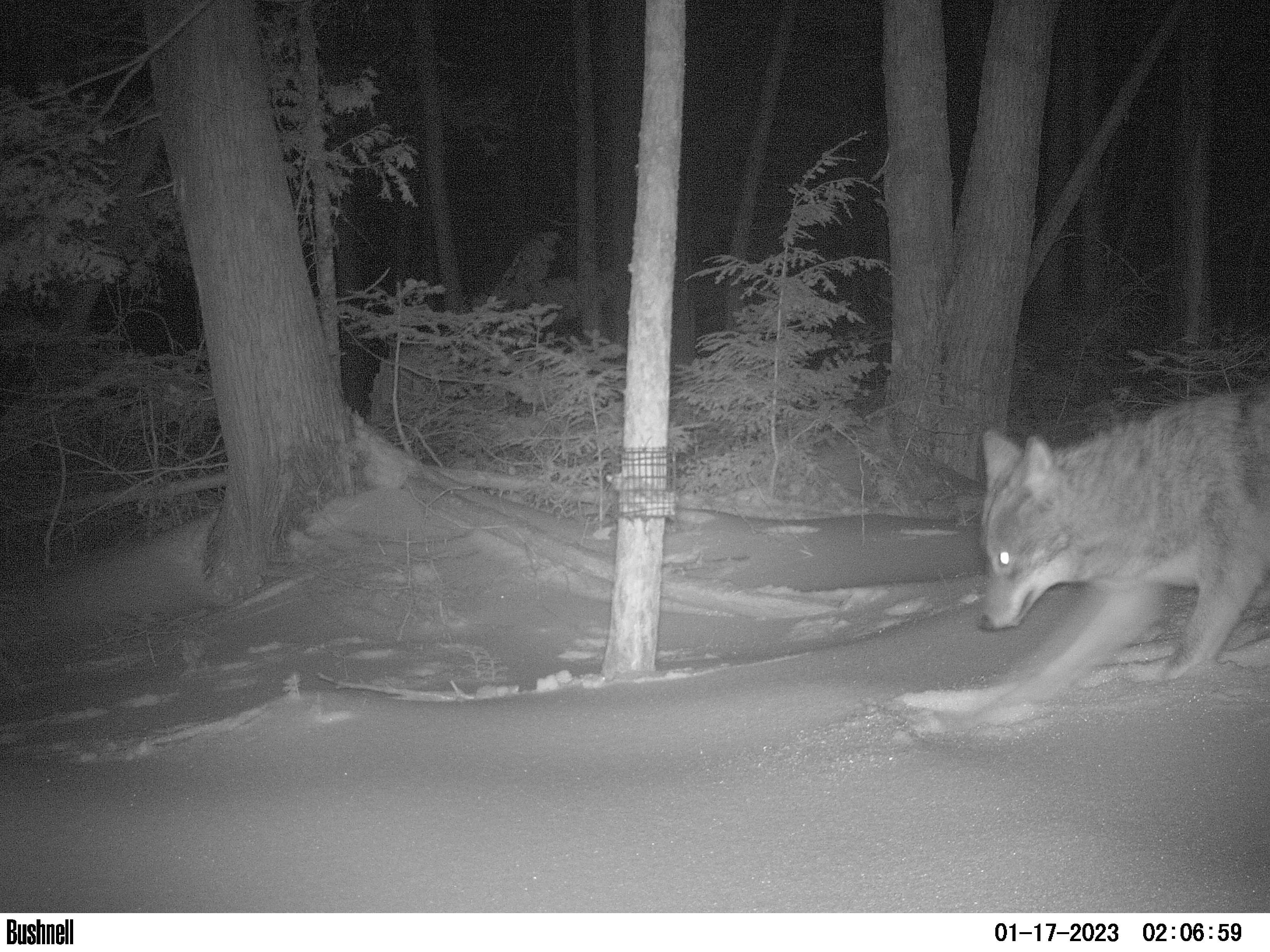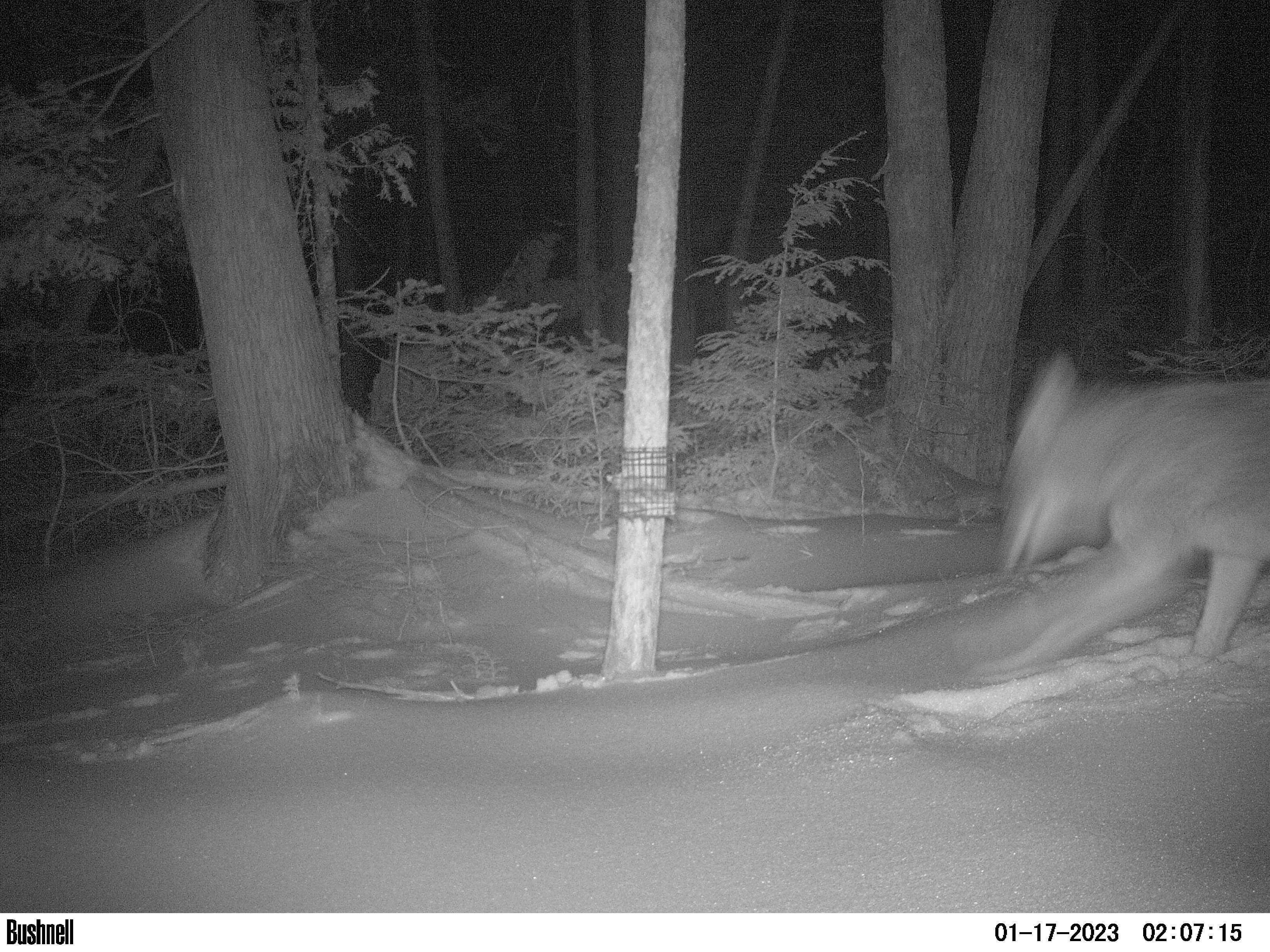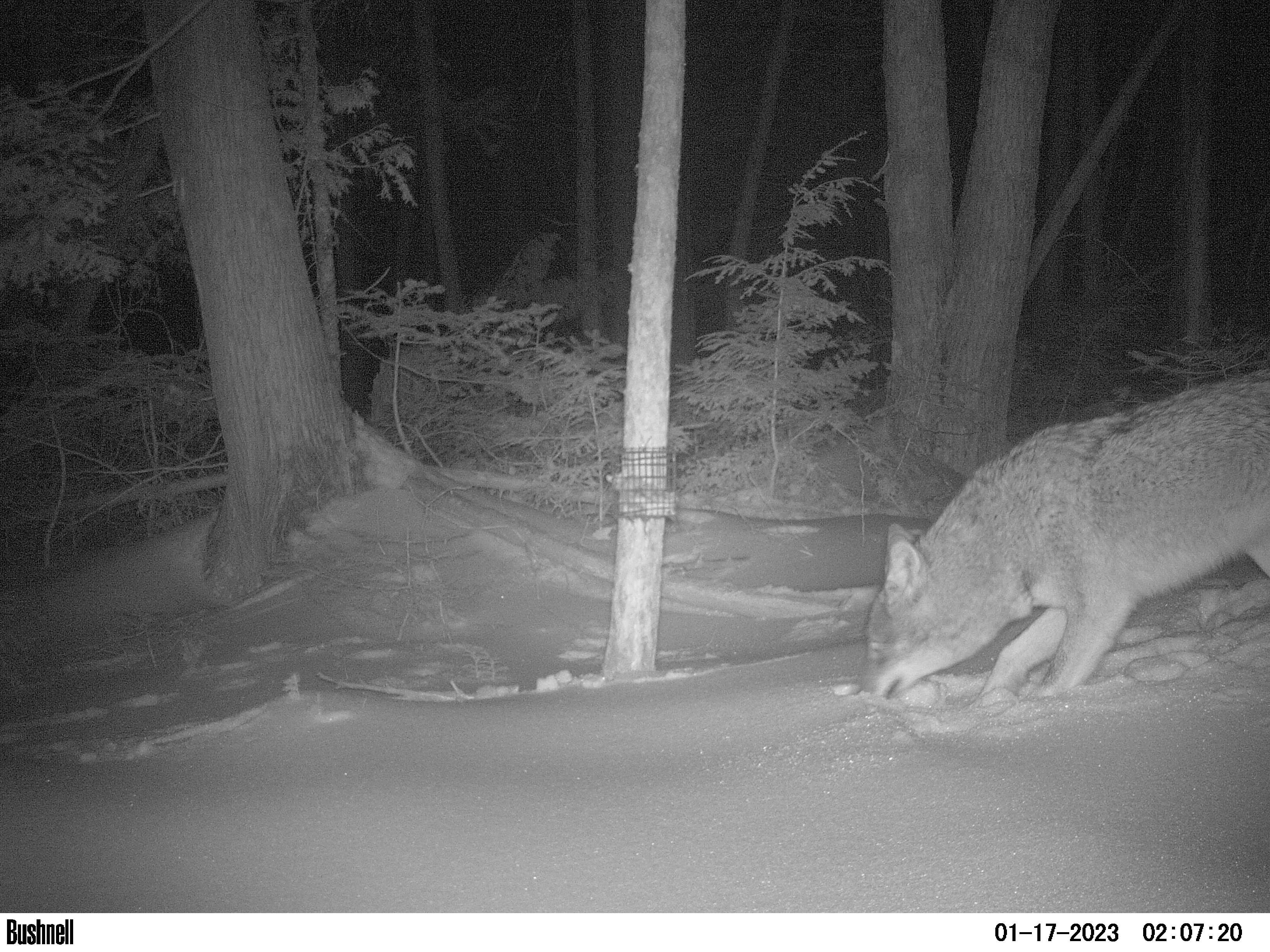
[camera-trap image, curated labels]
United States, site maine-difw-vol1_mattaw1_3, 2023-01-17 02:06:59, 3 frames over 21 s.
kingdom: Animalia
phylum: Chordata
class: Mammalia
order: Carnivora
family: Canidae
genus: Canis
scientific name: Canis latrans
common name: coyote